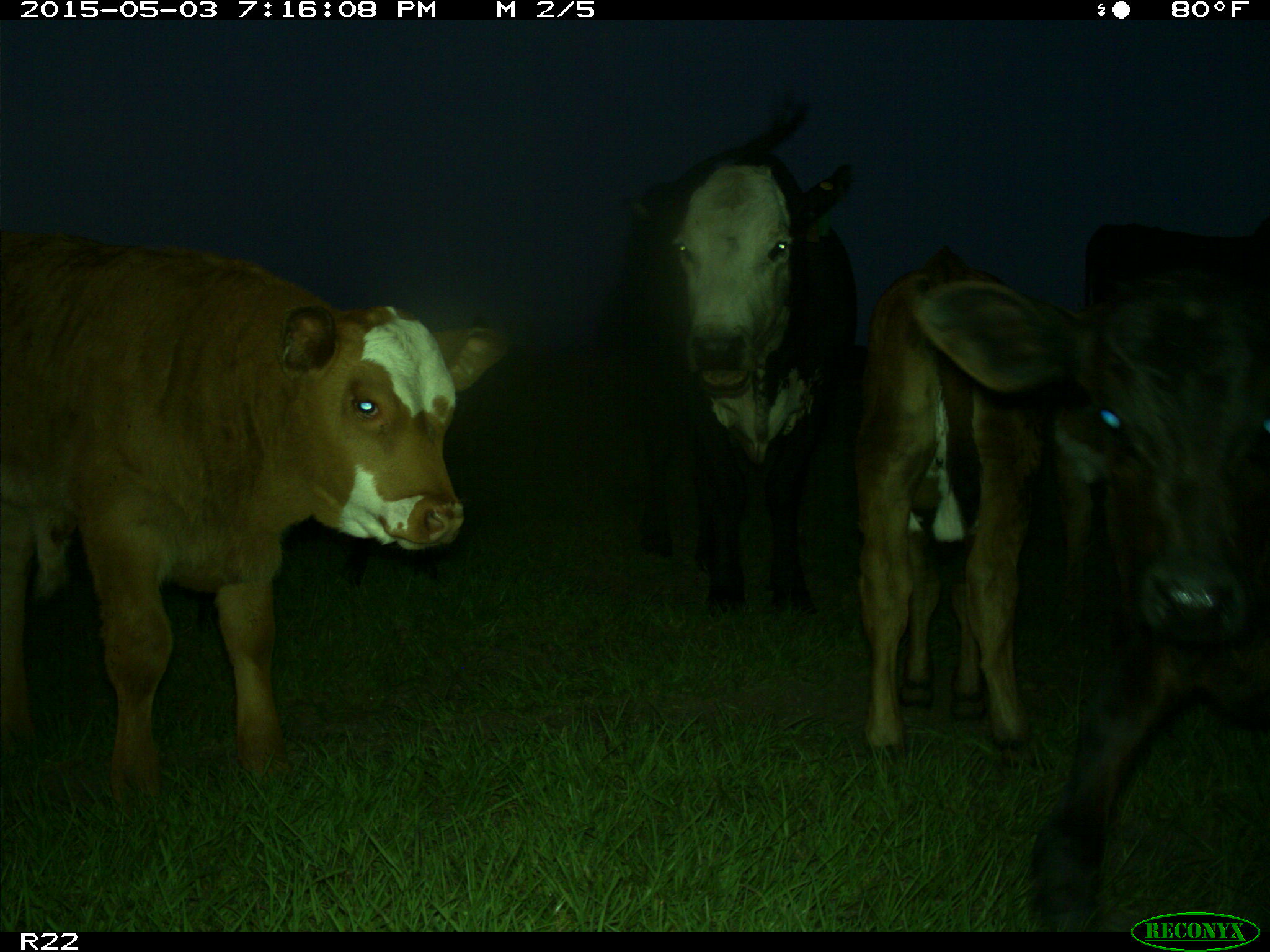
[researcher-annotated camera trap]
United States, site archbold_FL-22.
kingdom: Animalia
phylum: Chordata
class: Mammalia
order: Artiodactyla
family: Bovidae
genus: Bos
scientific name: Bos taurus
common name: domestic cow